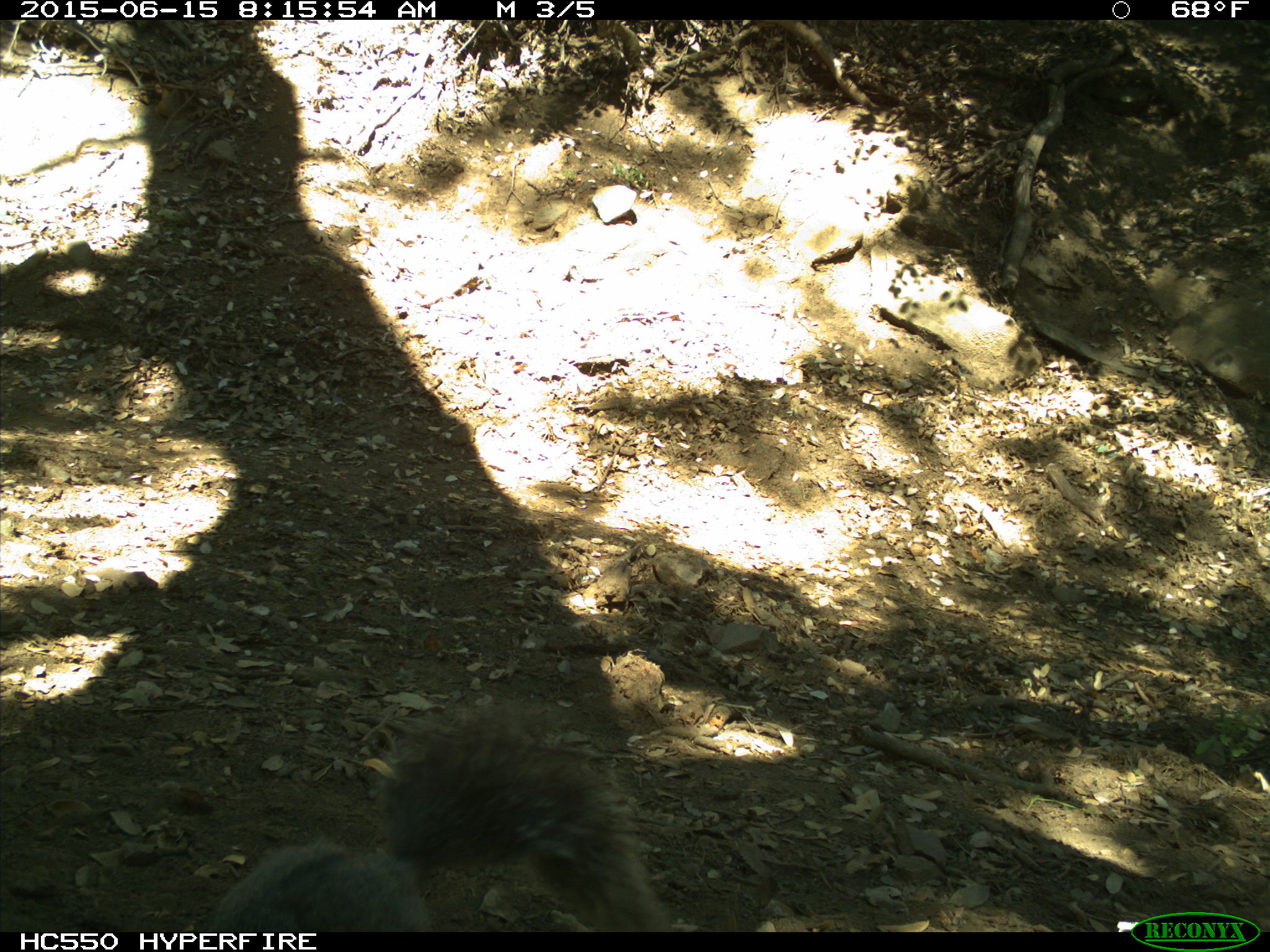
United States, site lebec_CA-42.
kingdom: Animalia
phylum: Chordata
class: Mammalia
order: Rodentia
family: Sciuridae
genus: Sciurus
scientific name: Sciurus carolinensis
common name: eastern gray squirrel